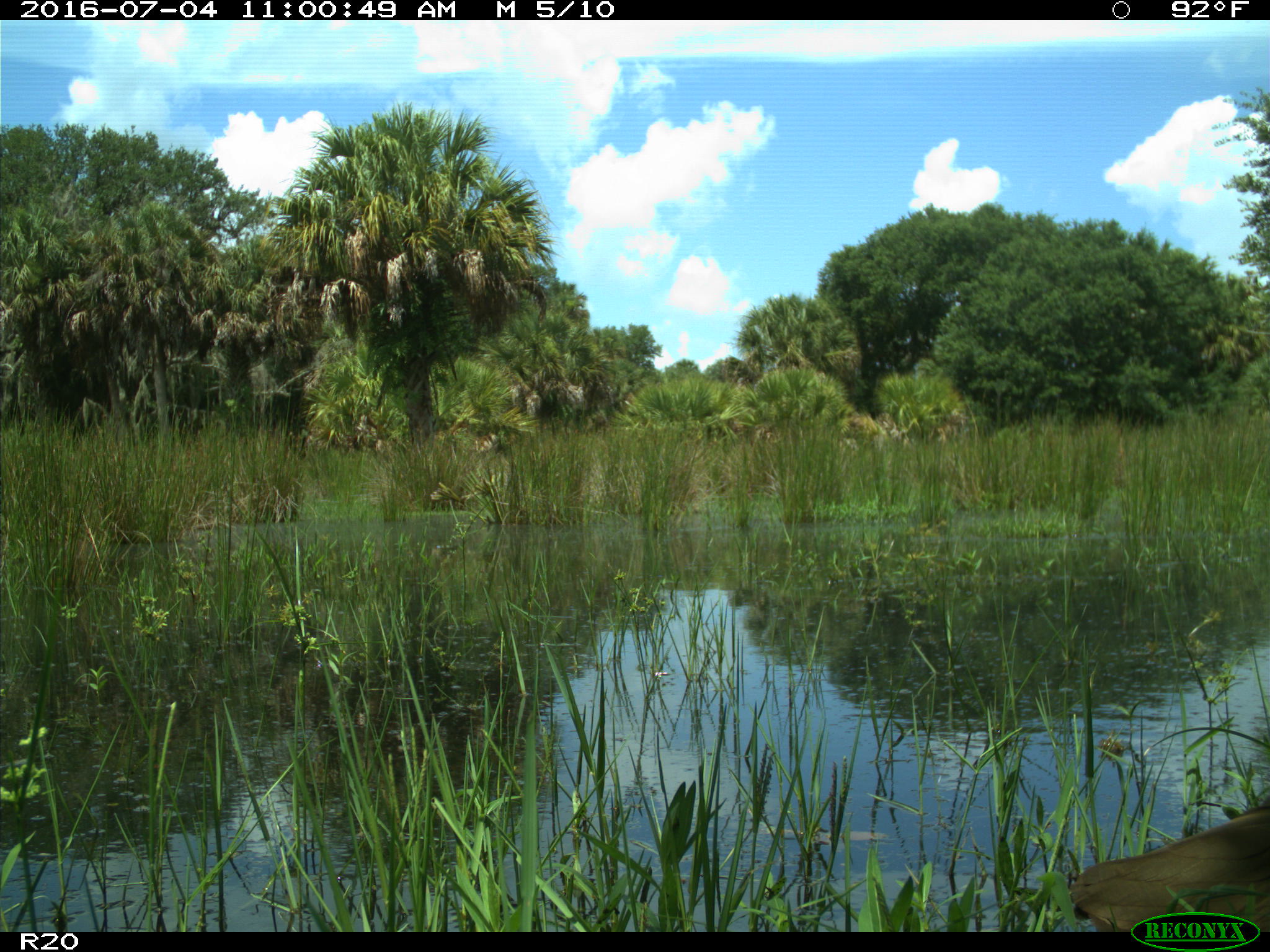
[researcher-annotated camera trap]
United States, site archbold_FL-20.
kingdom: Animalia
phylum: Chordata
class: Aves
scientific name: Aves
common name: birds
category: unidentified bird